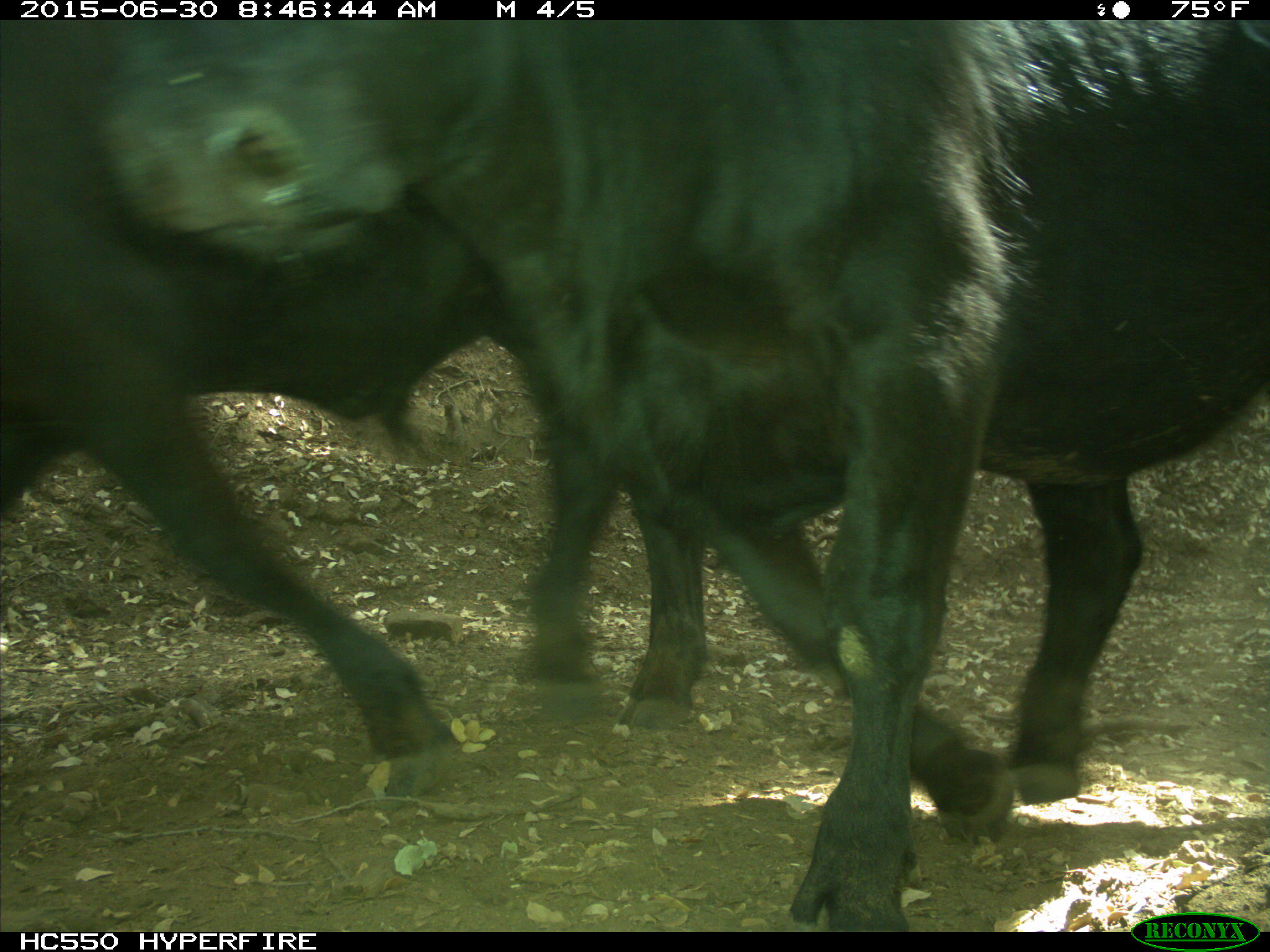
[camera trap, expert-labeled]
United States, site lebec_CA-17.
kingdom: Animalia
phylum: Chordata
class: Mammalia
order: Artiodactyla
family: Bovidae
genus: Bos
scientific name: Bos taurus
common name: domestic cow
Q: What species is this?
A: Bos taurus (domestic cow).